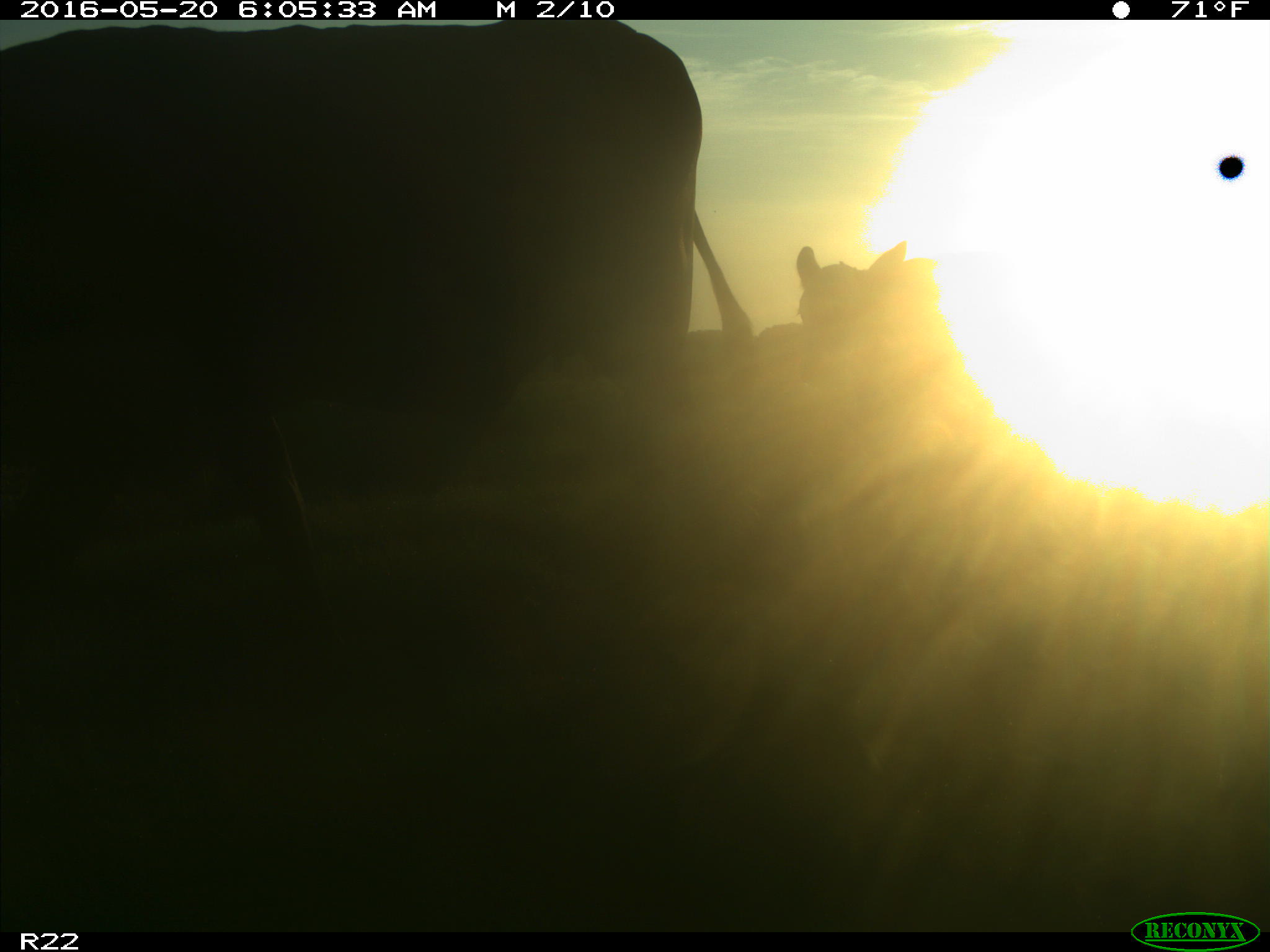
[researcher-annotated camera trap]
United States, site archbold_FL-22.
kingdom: Animalia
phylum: Chordata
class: Mammalia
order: Artiodactyla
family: Bovidae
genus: Bos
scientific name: Bos taurus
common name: domestic cow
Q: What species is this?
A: Bos taurus (domestic cow).